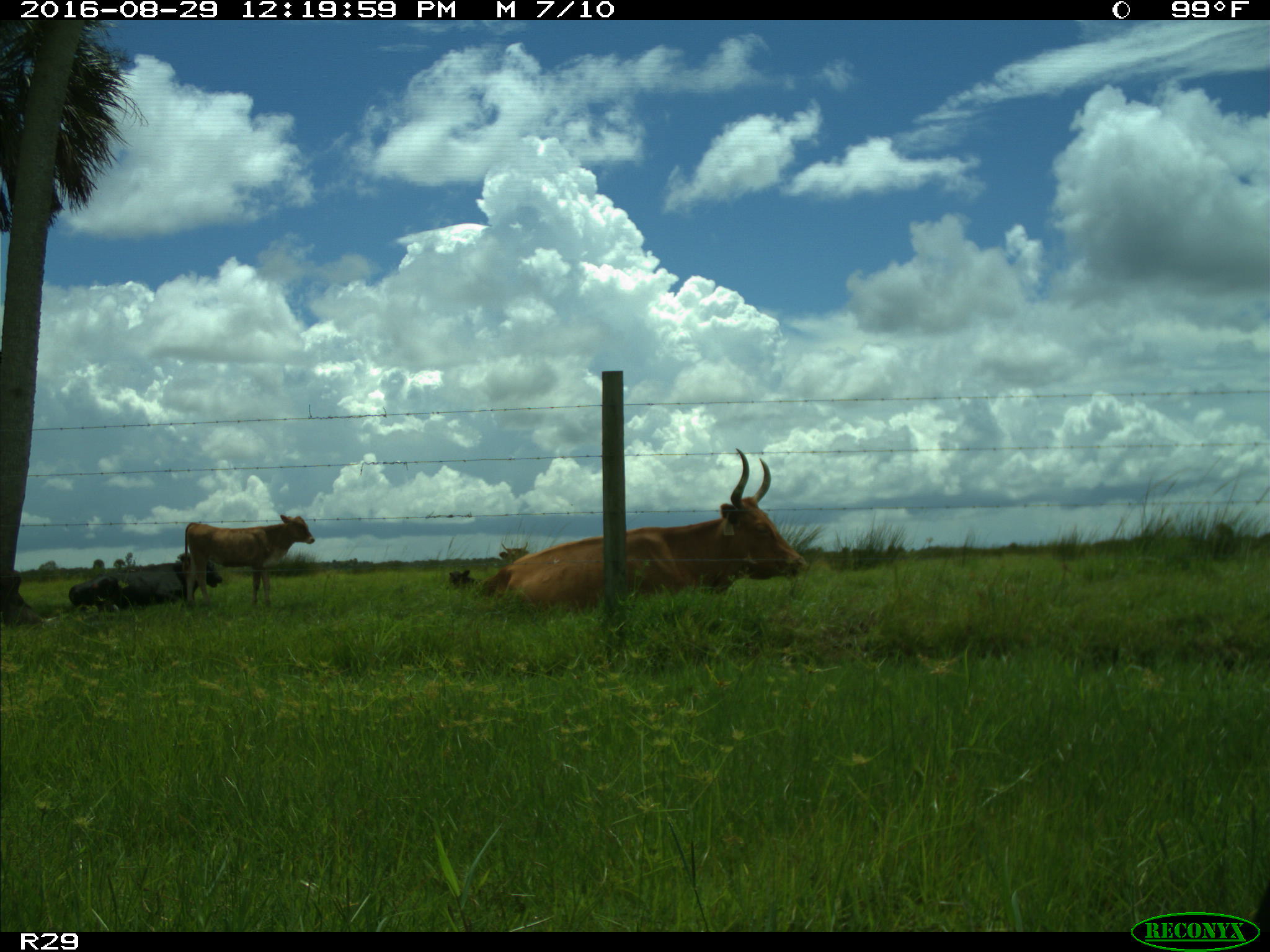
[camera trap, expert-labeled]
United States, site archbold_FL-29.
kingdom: Animalia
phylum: Chordata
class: Mammalia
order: Artiodactyla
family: Bovidae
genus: Bos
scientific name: Bos taurus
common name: domestic cow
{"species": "Bos taurus (domestic cow)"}